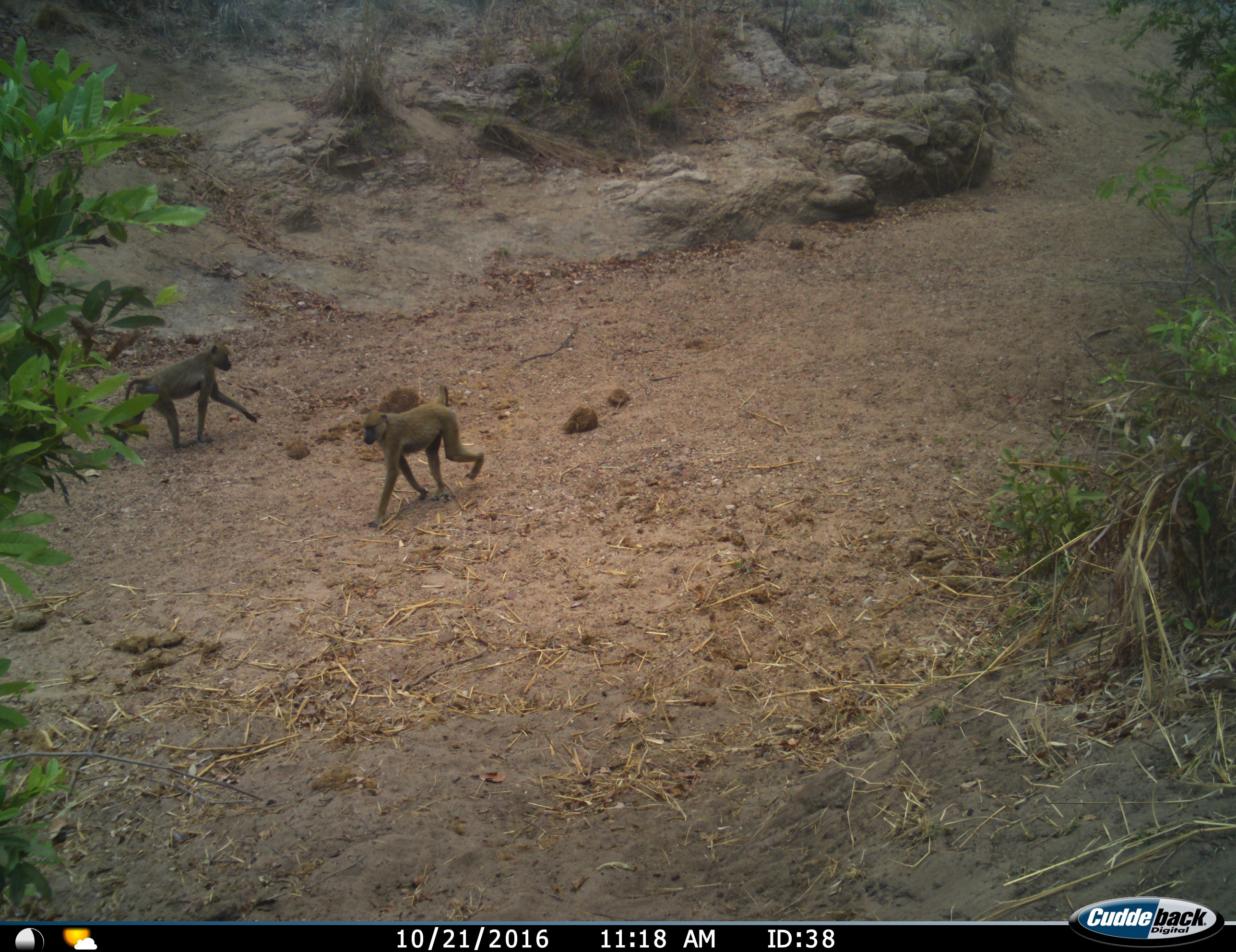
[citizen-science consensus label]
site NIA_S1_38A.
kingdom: Animalia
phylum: Chordata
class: Mammalia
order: Primates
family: Cercopithecidae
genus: Papio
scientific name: Papio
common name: baboon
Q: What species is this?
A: Baboon (Papio).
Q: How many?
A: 2.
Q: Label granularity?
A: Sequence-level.